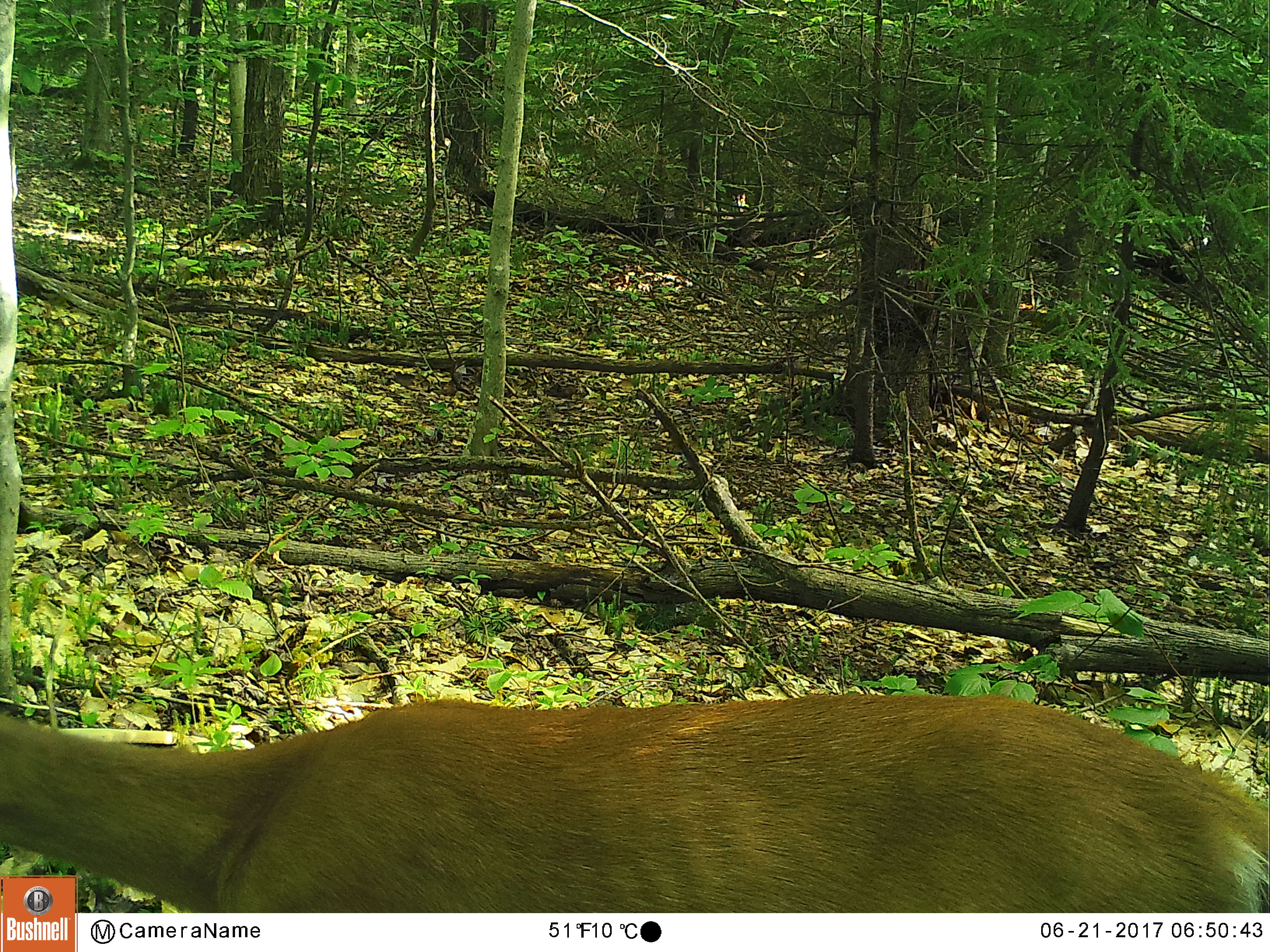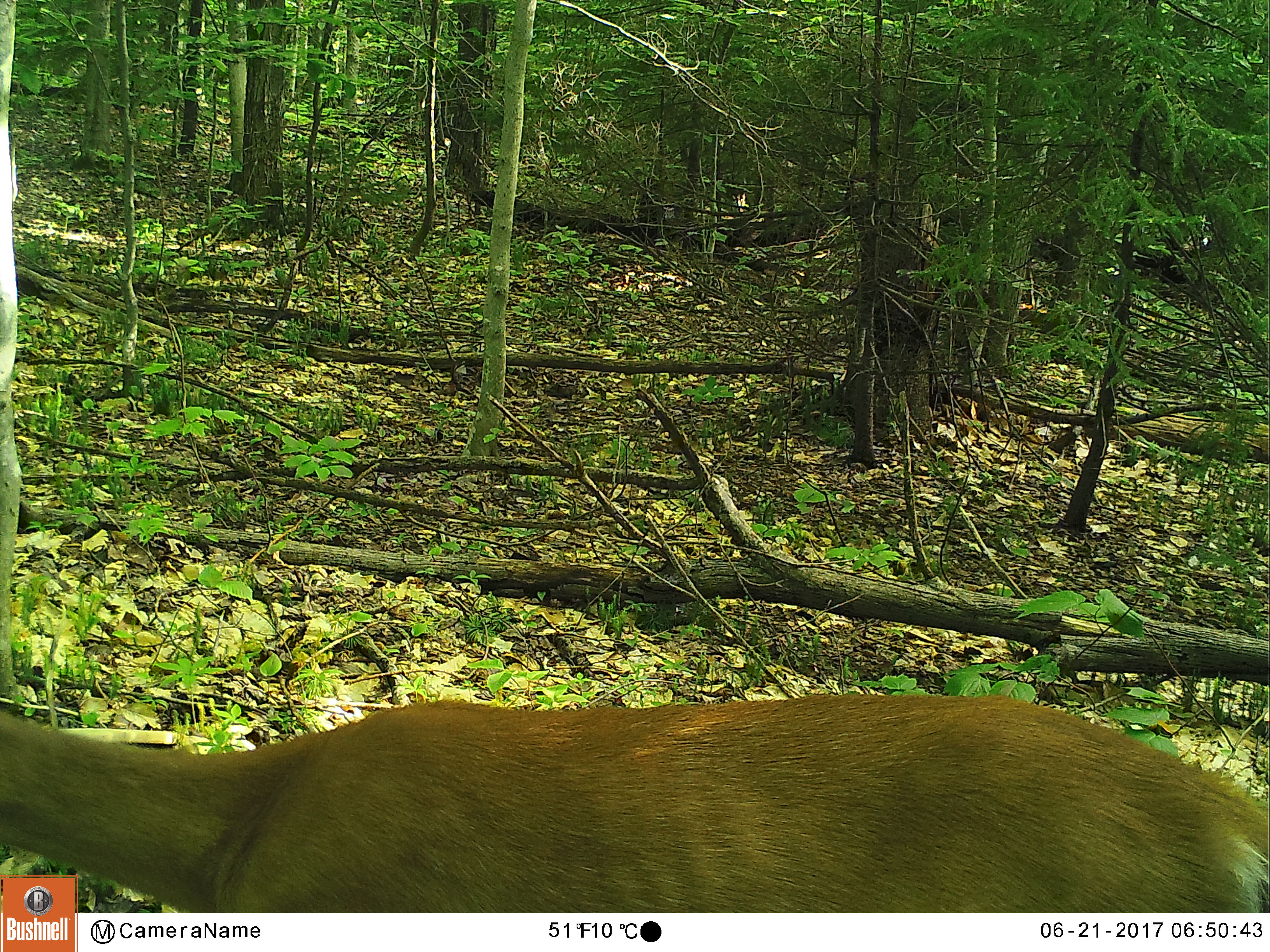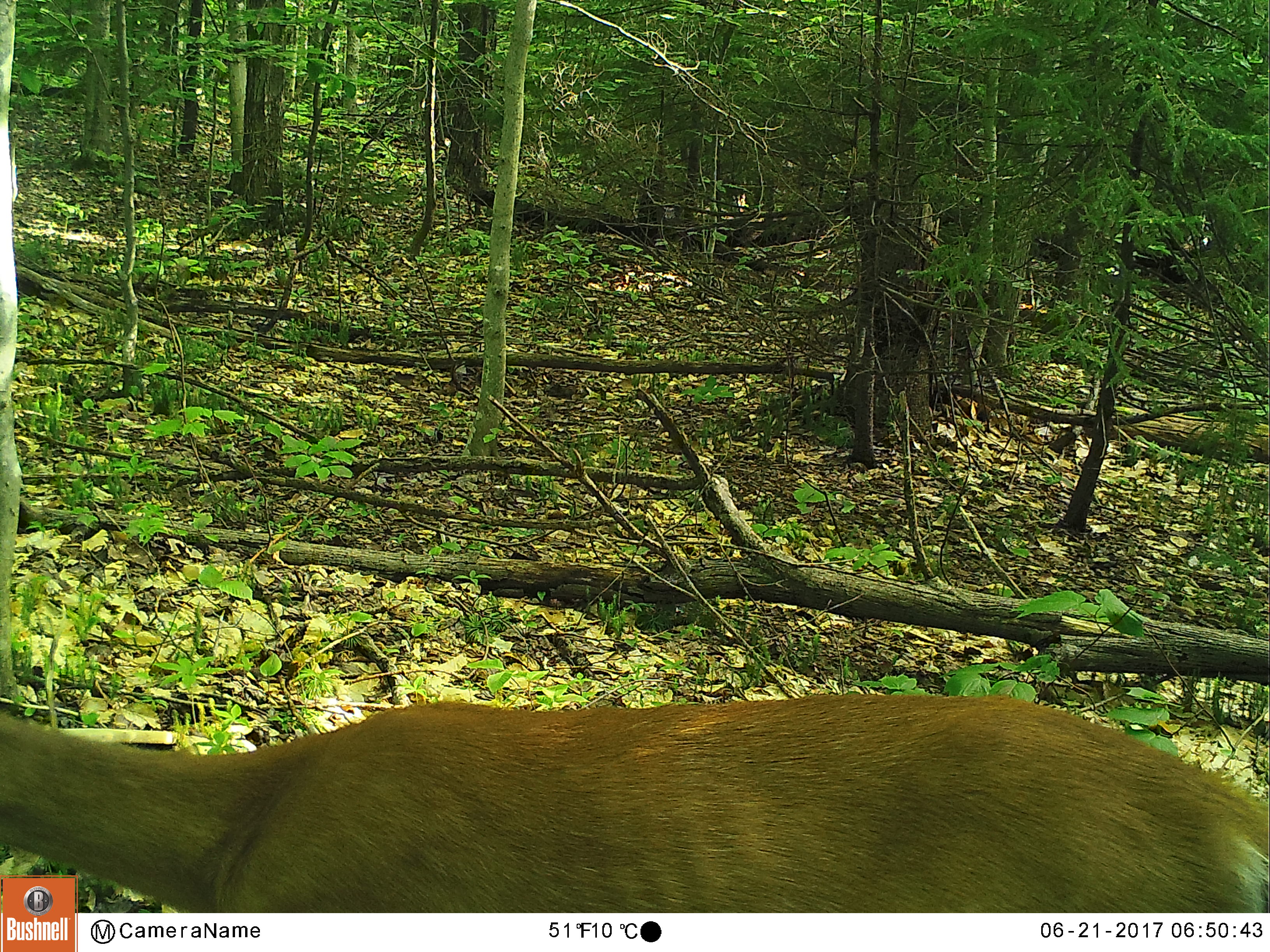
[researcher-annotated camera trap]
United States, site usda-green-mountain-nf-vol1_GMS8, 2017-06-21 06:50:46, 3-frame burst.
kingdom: Animalia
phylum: Chordata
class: Mammalia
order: Artiodactyla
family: Cervidae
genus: Odocoileus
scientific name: Odocoileus virginianus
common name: white-tailed deer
White-tailed deer (Odocoileus virginianus).